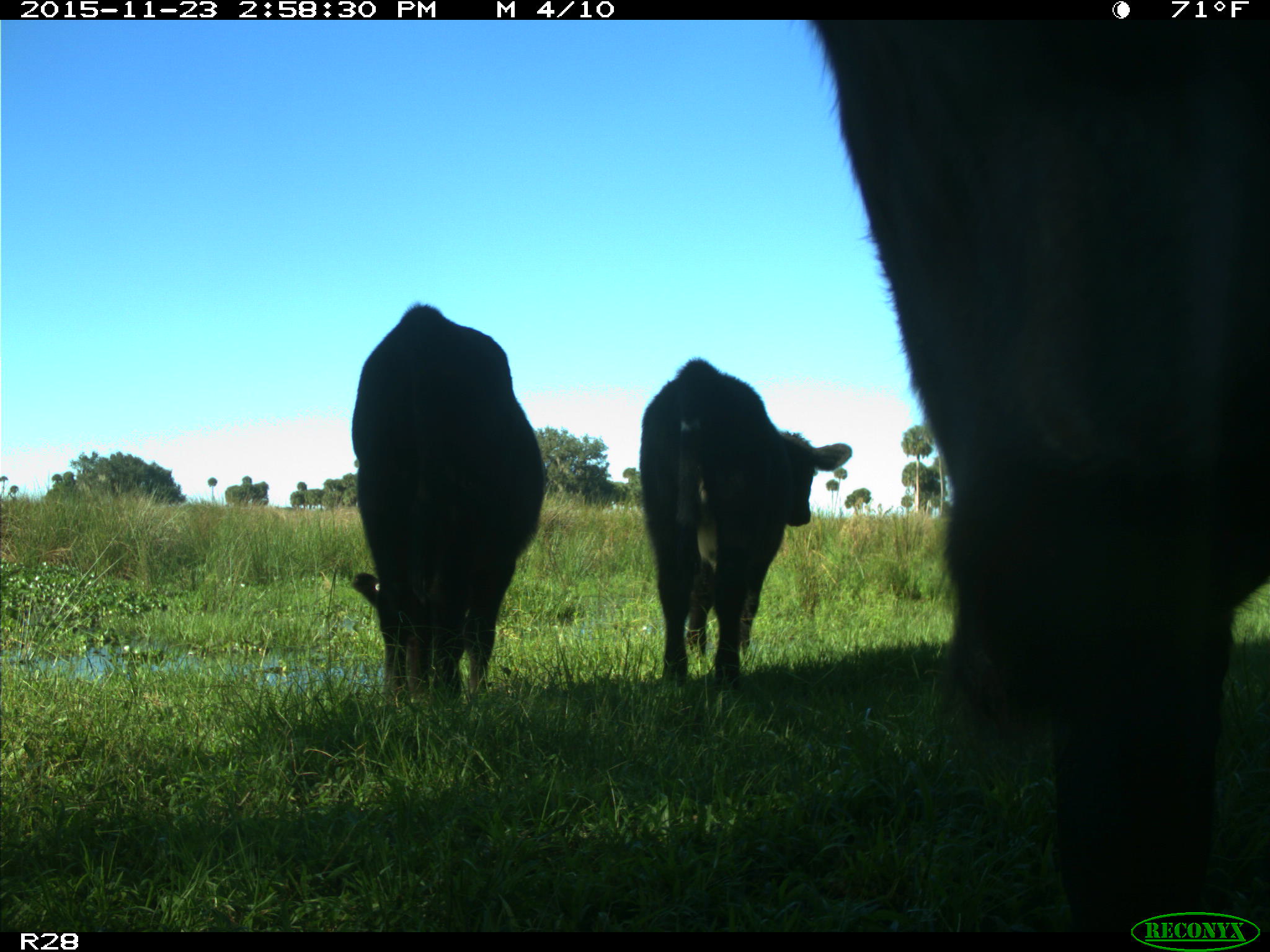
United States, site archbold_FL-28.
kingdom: Animalia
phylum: Chordata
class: Mammalia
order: Artiodactyla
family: Bovidae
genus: Bos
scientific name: Bos taurus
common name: domestic cow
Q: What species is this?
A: Bos taurus (domestic cow).